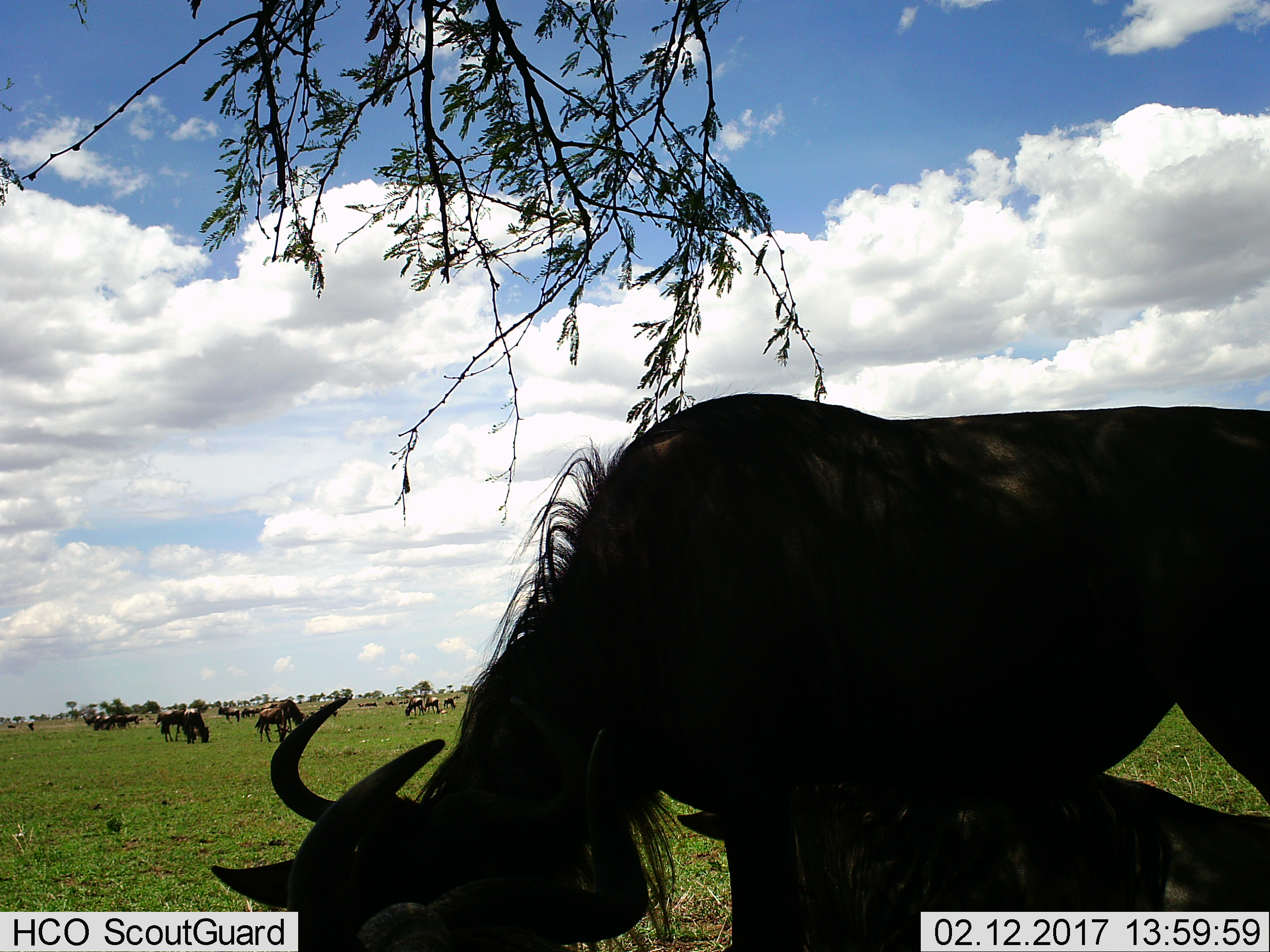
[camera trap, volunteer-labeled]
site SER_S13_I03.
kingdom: Animalia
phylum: Chordata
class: Mammalia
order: Artiodactyla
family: Bovidae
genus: Connochaetes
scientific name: Connochaetes taurinus taurinus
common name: blue wildebeest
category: wildebeestblue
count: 11-50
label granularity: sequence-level